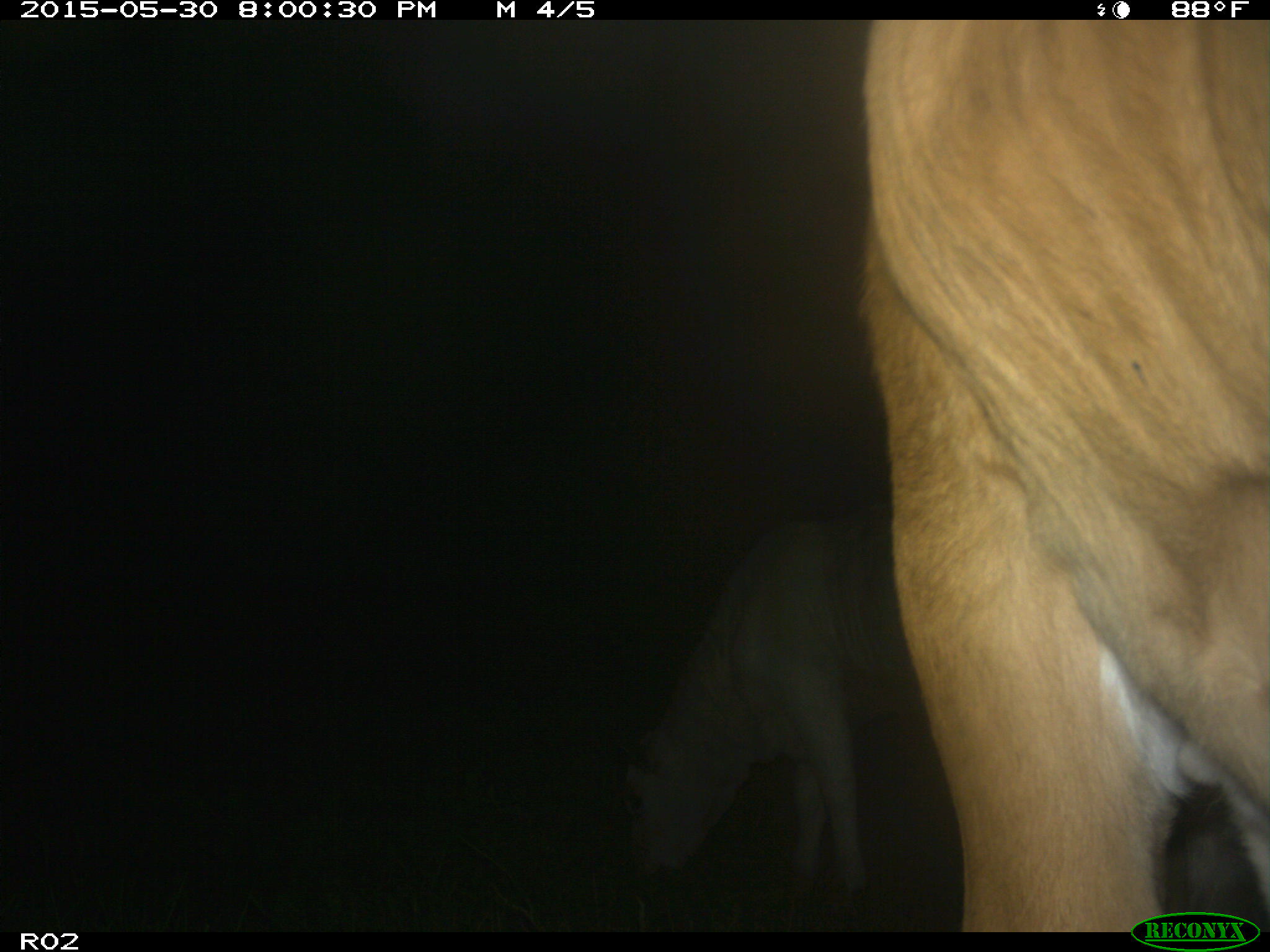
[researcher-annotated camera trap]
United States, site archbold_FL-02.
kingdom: Animalia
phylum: Chordata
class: Mammalia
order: Artiodactyla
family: Bovidae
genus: Bos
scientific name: Bos taurus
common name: domestic cow